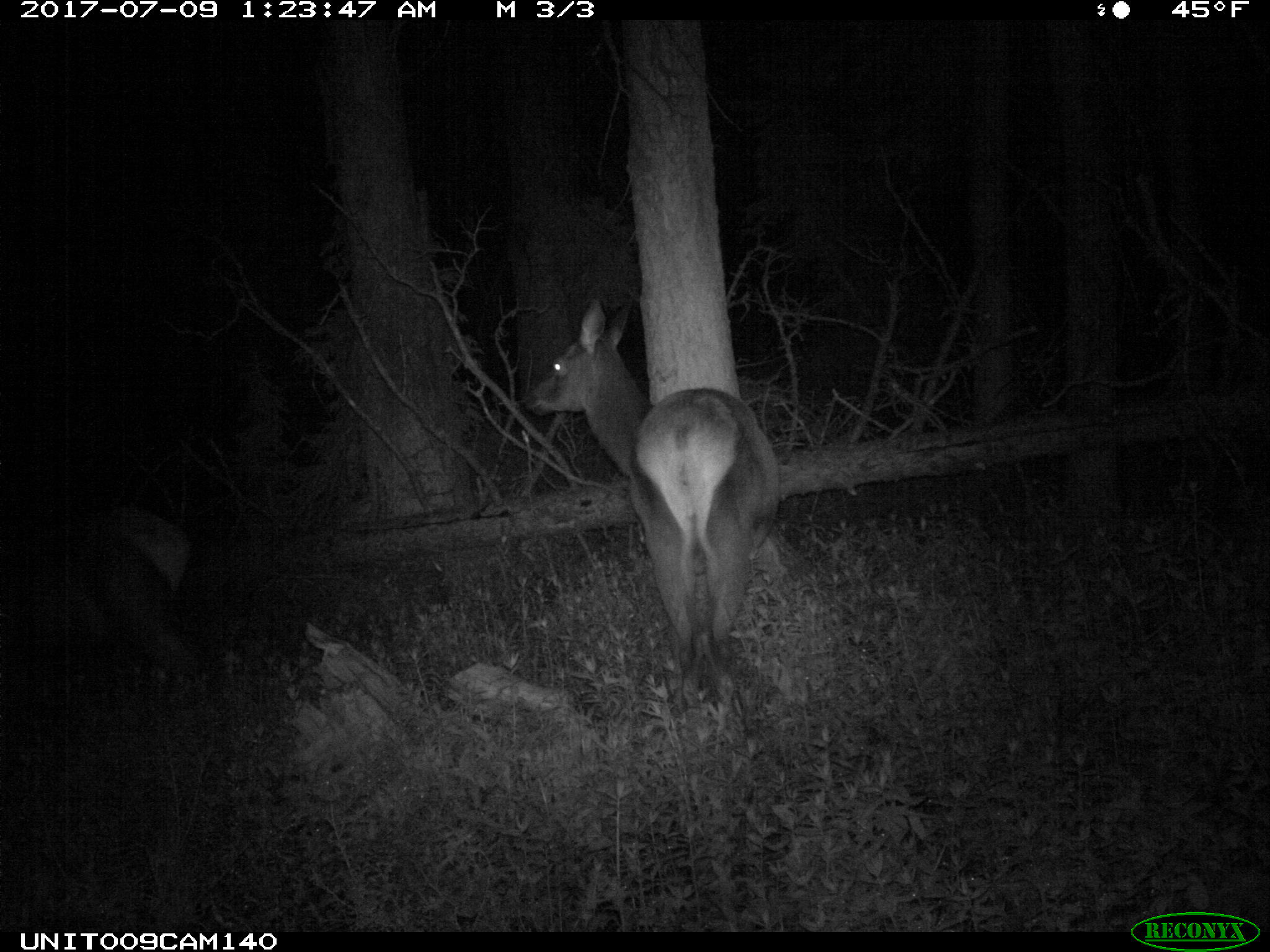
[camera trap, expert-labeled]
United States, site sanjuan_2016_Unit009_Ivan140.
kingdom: Animalia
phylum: Chordata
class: Mammalia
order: Artiodactyla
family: Cervidae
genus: Cervus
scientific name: Cervus elaphus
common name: red deer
Cervus elaphus (red deer).